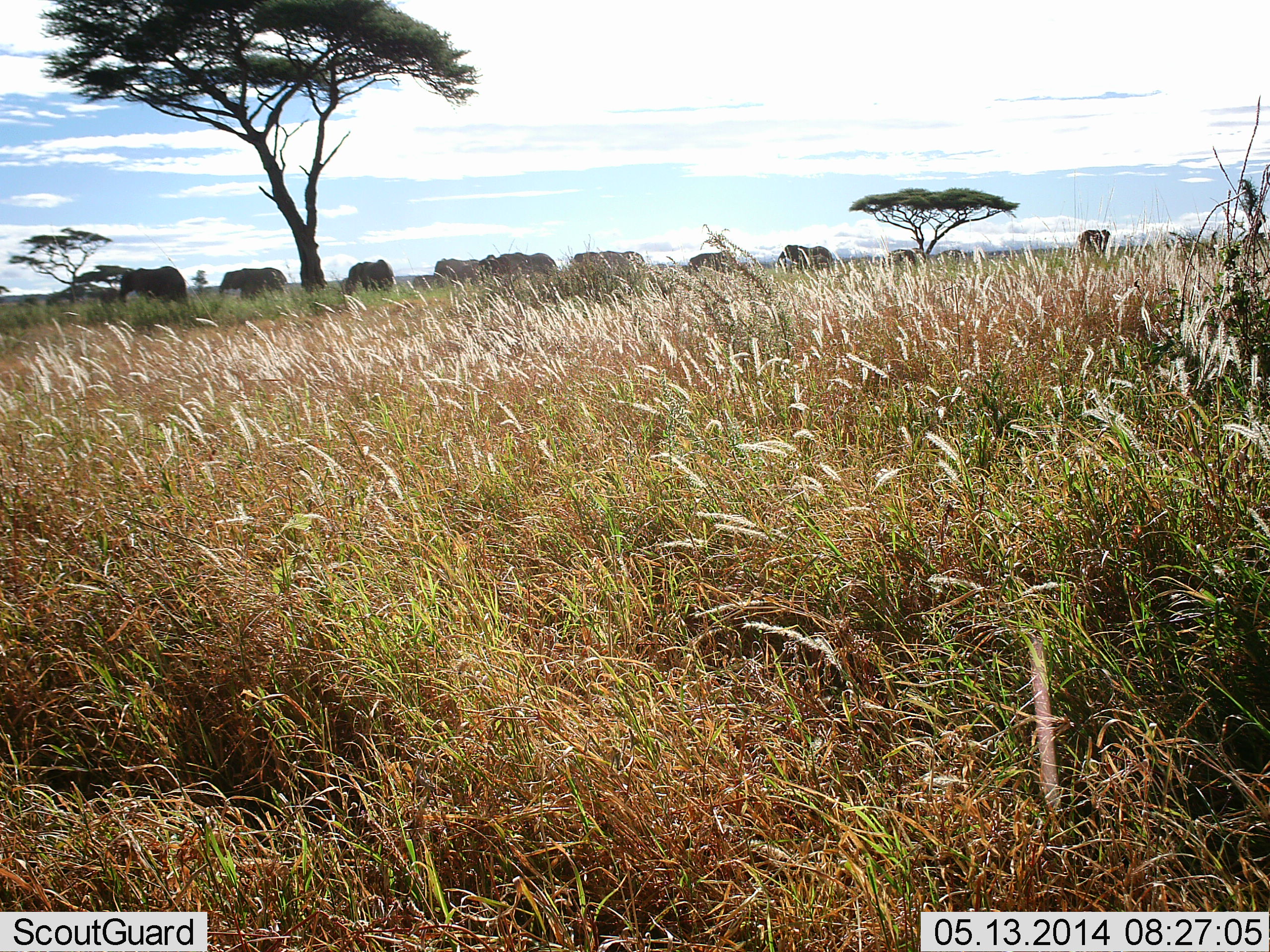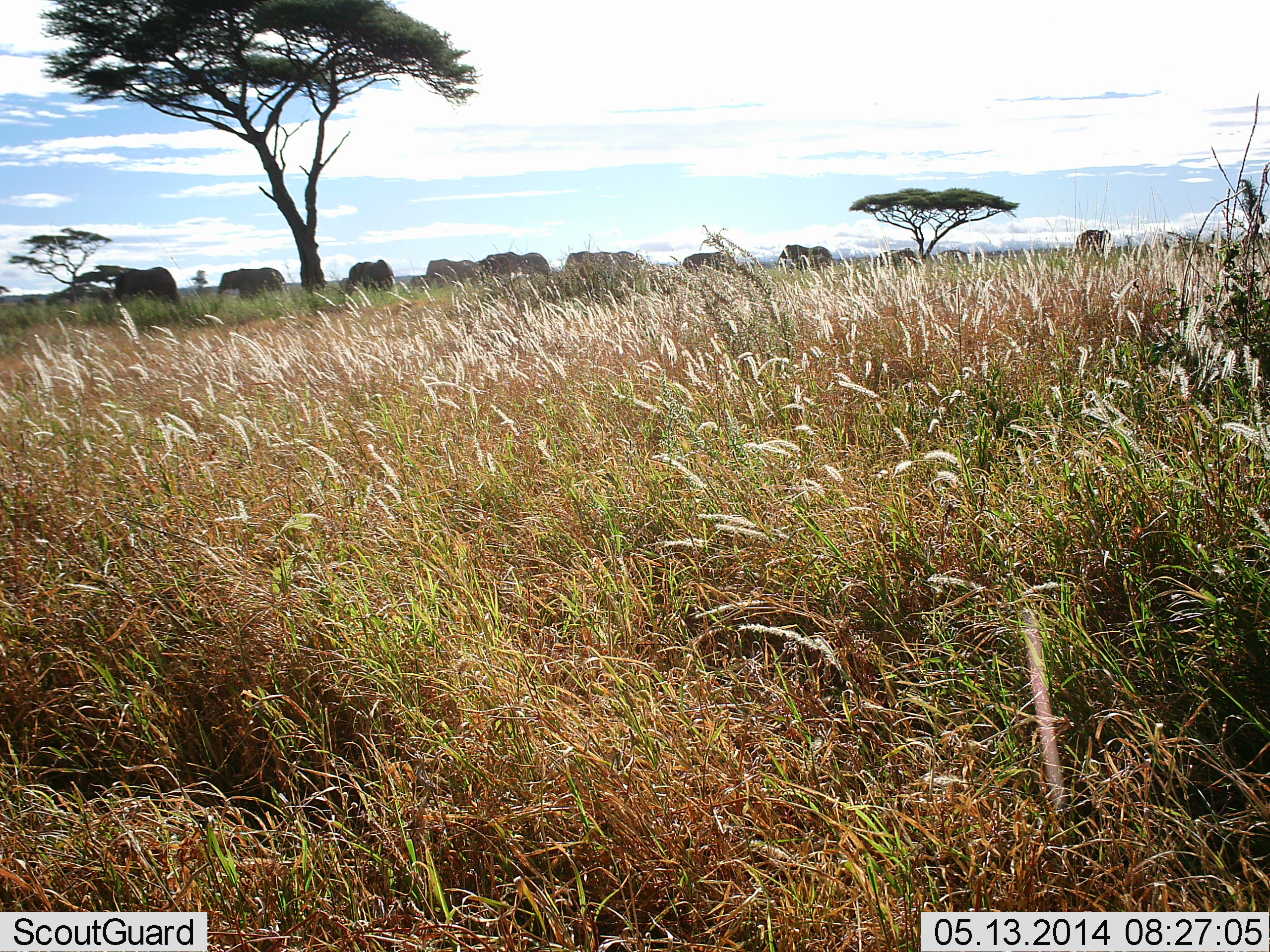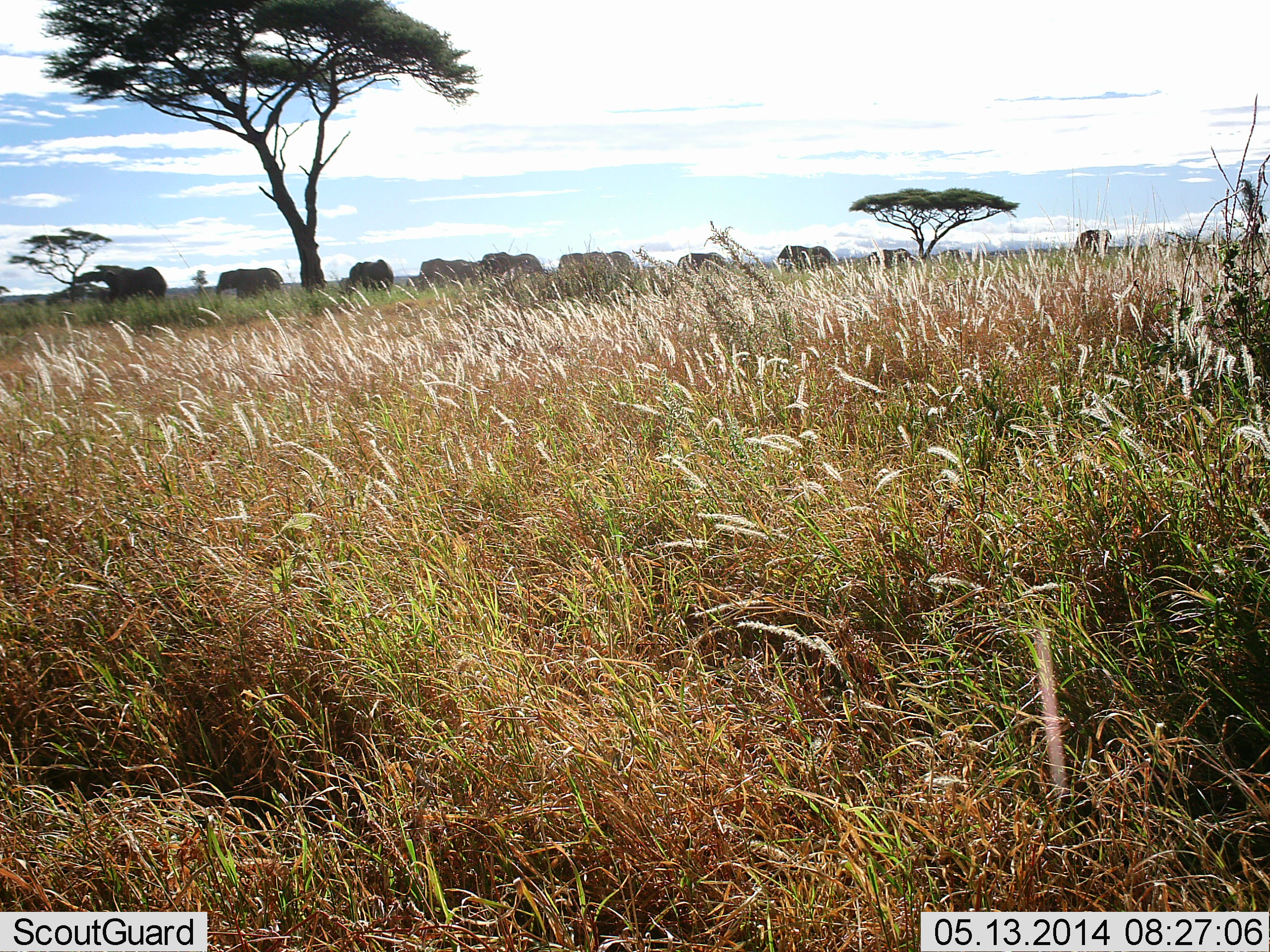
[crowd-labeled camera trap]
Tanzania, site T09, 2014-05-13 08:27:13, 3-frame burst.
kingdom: Animalia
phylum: Chordata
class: Mammalia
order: Proboscidea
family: Elephantidae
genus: Loxodonta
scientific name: Loxodonta africana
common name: african bush elephant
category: elephant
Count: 10.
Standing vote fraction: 27%.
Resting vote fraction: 0%.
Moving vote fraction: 100%.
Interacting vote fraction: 0%.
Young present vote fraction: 18%.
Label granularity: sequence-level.